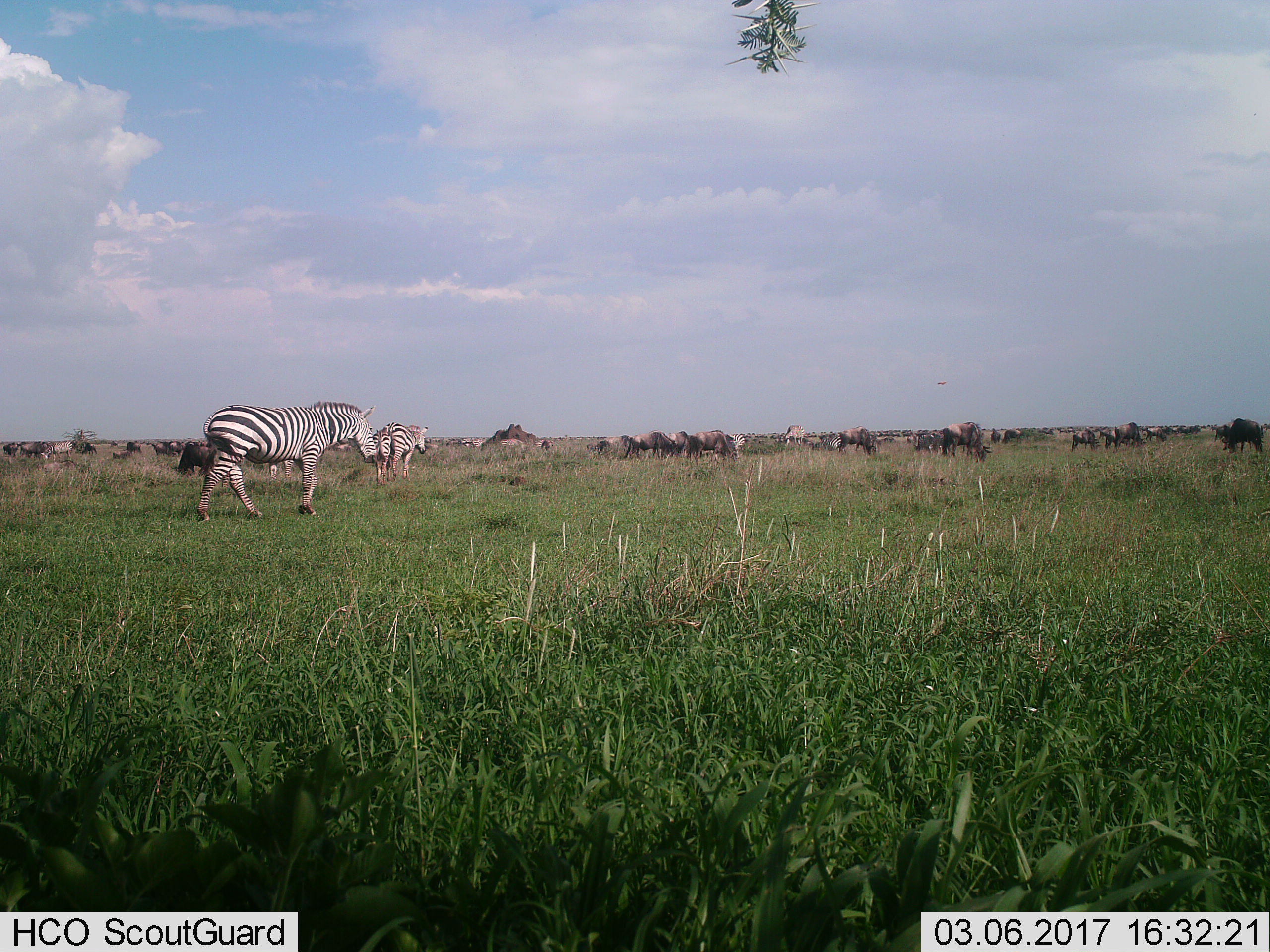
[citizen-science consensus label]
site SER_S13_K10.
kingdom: Animalia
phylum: Chordata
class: Mammalia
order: Artiodactyla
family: Bovidae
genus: Connochaetes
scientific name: Connochaetes taurinus taurinus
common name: blue wildebeest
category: wildebeestblue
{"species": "wildebeestblue (blue wildebeest) (Connochaetes taurinus taurinus)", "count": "11-50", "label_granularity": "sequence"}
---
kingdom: Animalia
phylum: Chordata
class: Mammalia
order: Perissodactyla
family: Equidae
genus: Equus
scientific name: Equus quagga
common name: plains zebra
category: zebraplains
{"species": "zebraplains (plains zebra) (Equus quagga)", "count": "11-50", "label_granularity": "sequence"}